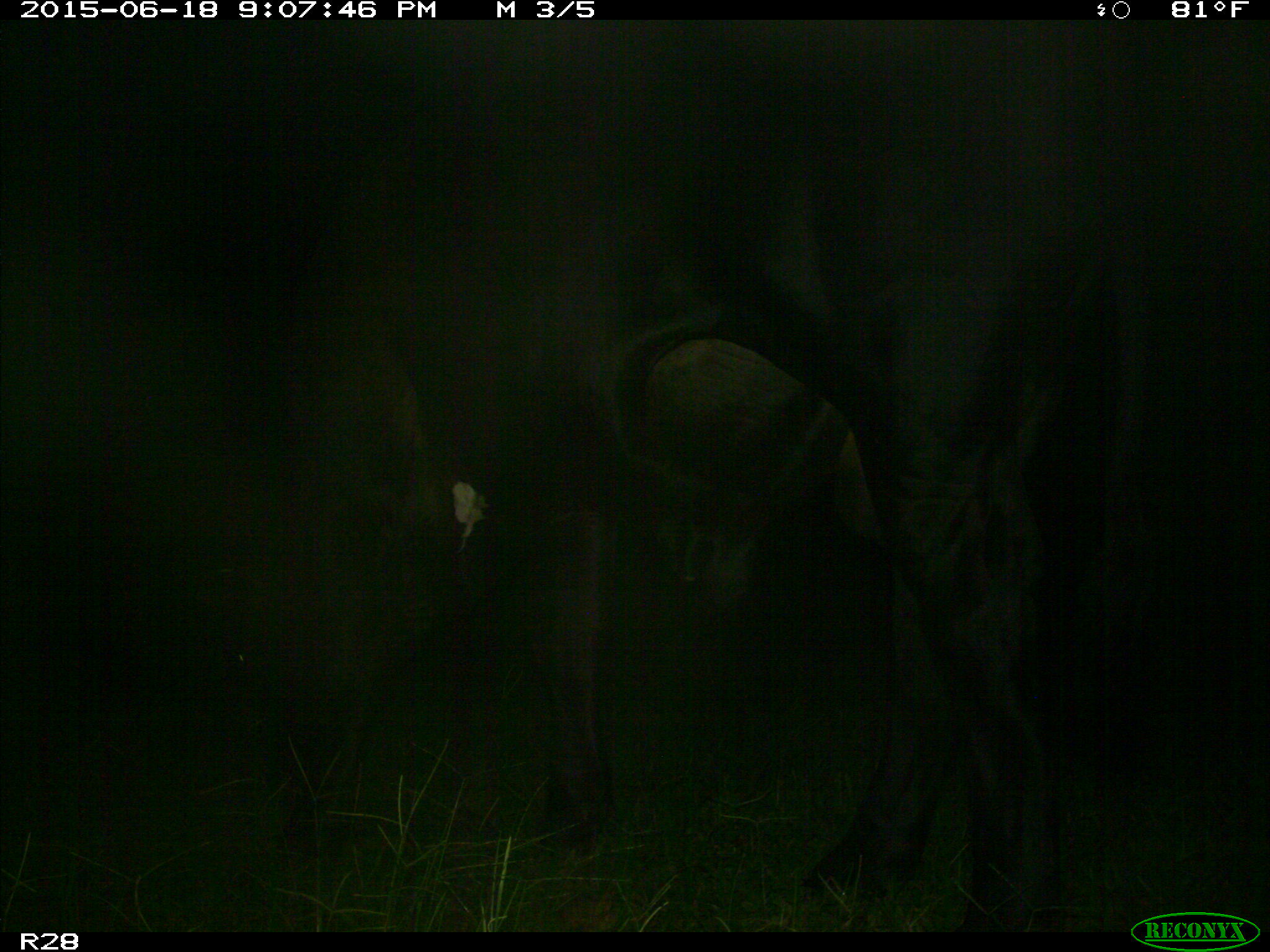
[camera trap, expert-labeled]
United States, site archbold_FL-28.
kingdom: Animalia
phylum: Chordata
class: Mammalia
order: Artiodactyla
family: Bovidae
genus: Bos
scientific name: Bos taurus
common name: domestic cow